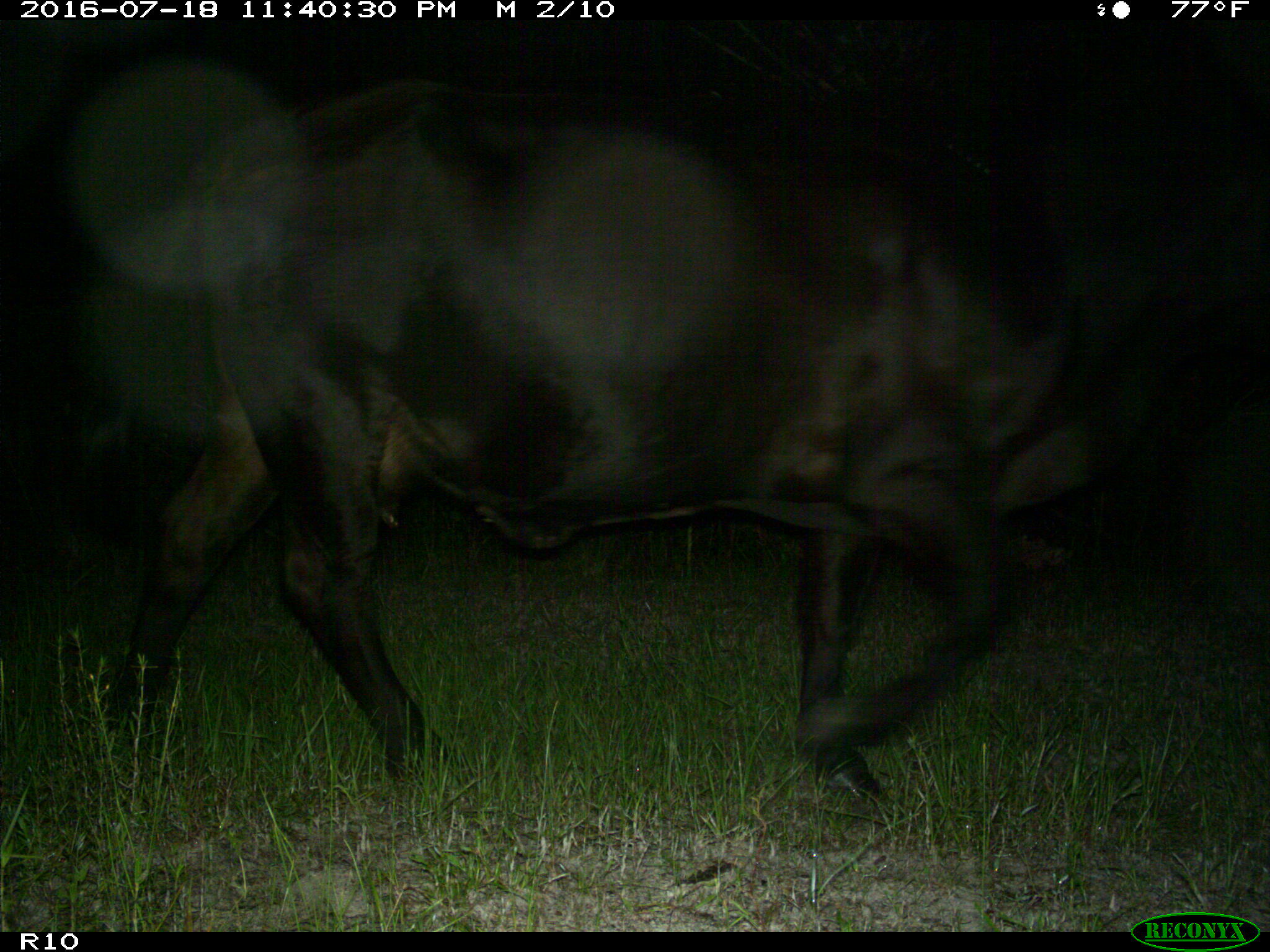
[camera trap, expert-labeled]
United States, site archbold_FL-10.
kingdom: Animalia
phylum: Chordata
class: Mammalia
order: Artiodactyla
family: Bovidae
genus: Bos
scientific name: Bos taurus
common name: domestic cow